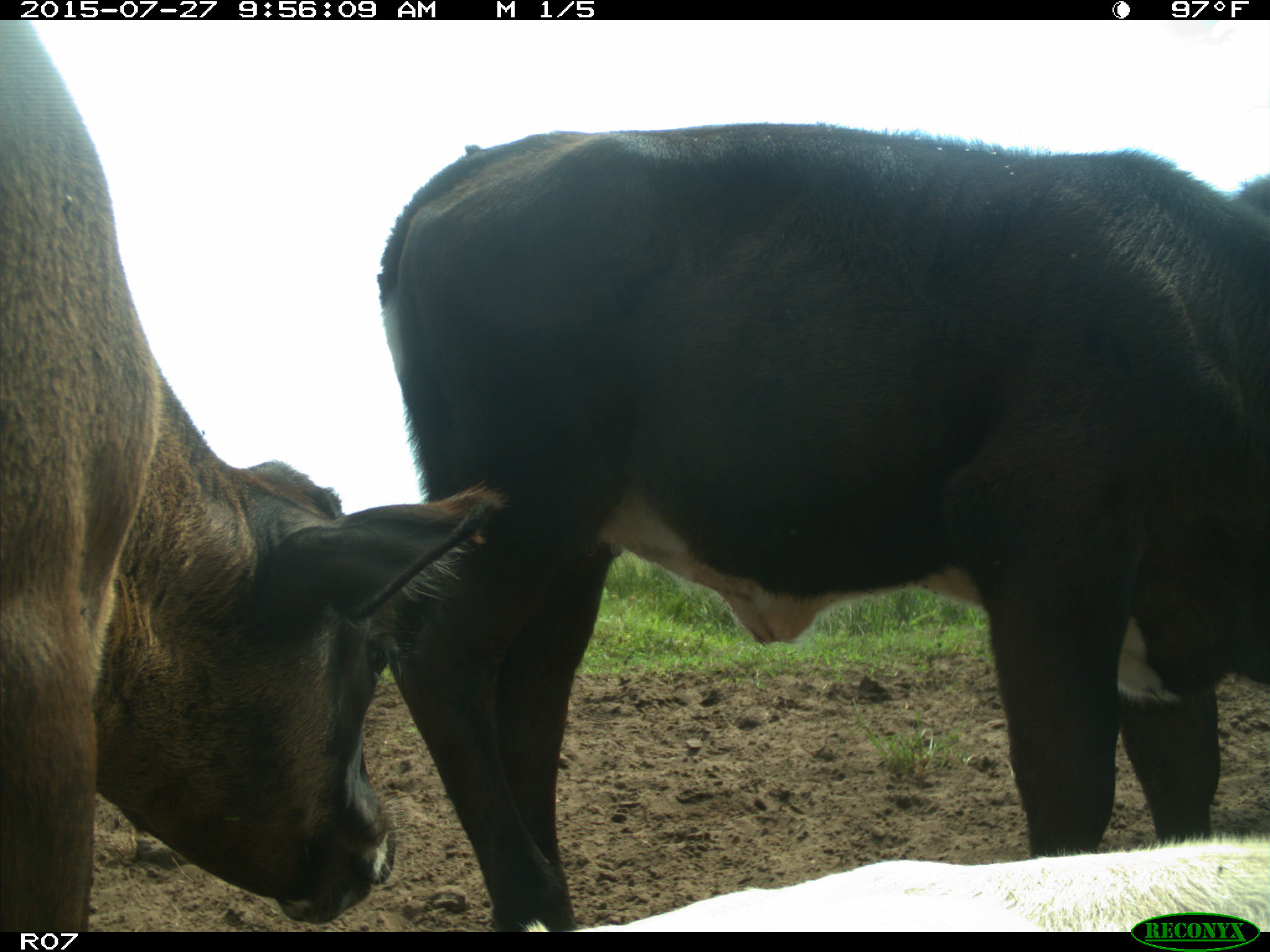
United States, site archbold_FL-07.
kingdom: Animalia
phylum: Chordata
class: Mammalia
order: Artiodactyla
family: Bovidae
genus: Bos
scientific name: Bos taurus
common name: domestic cow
Bos taurus (domestic cow).